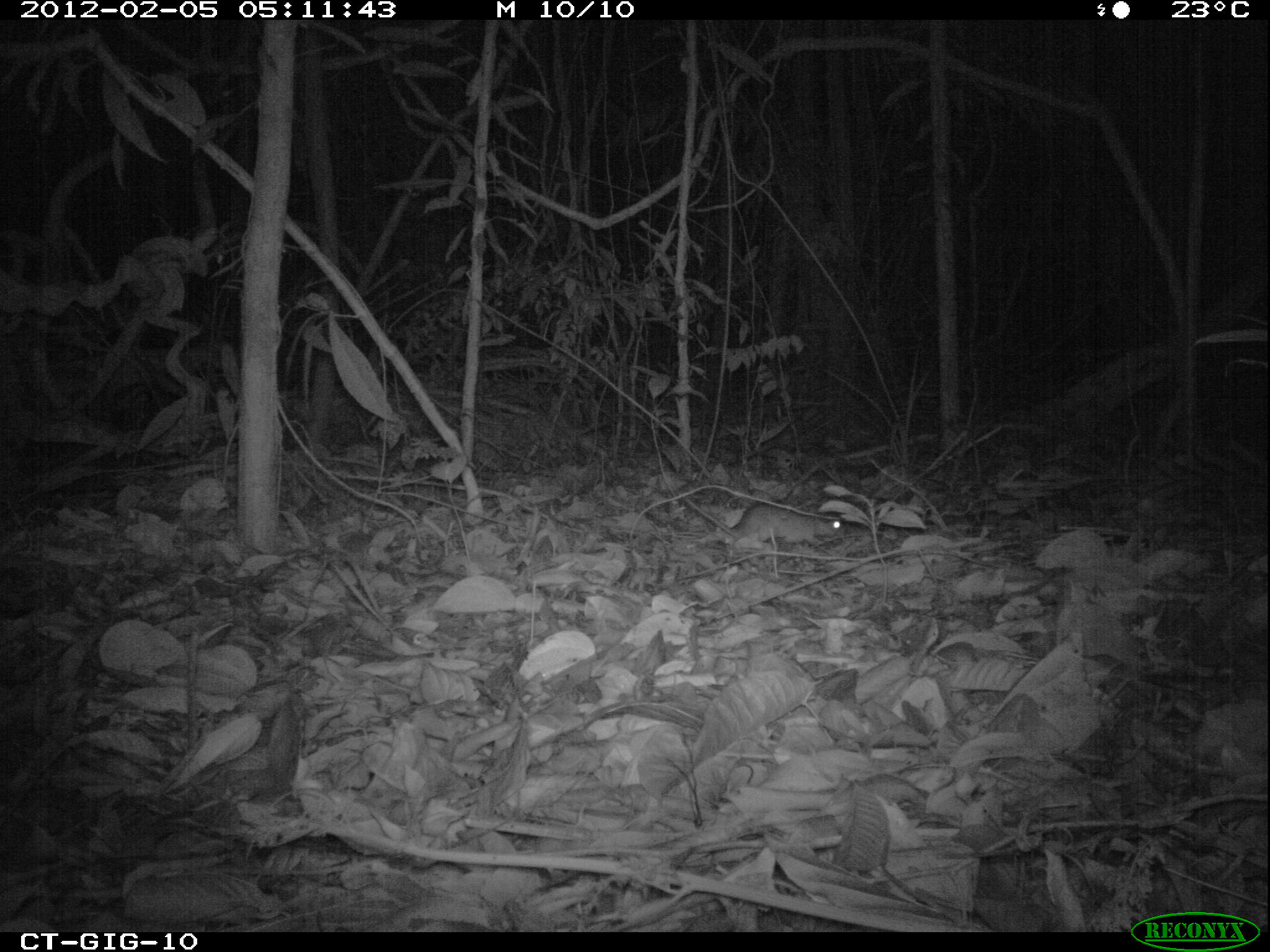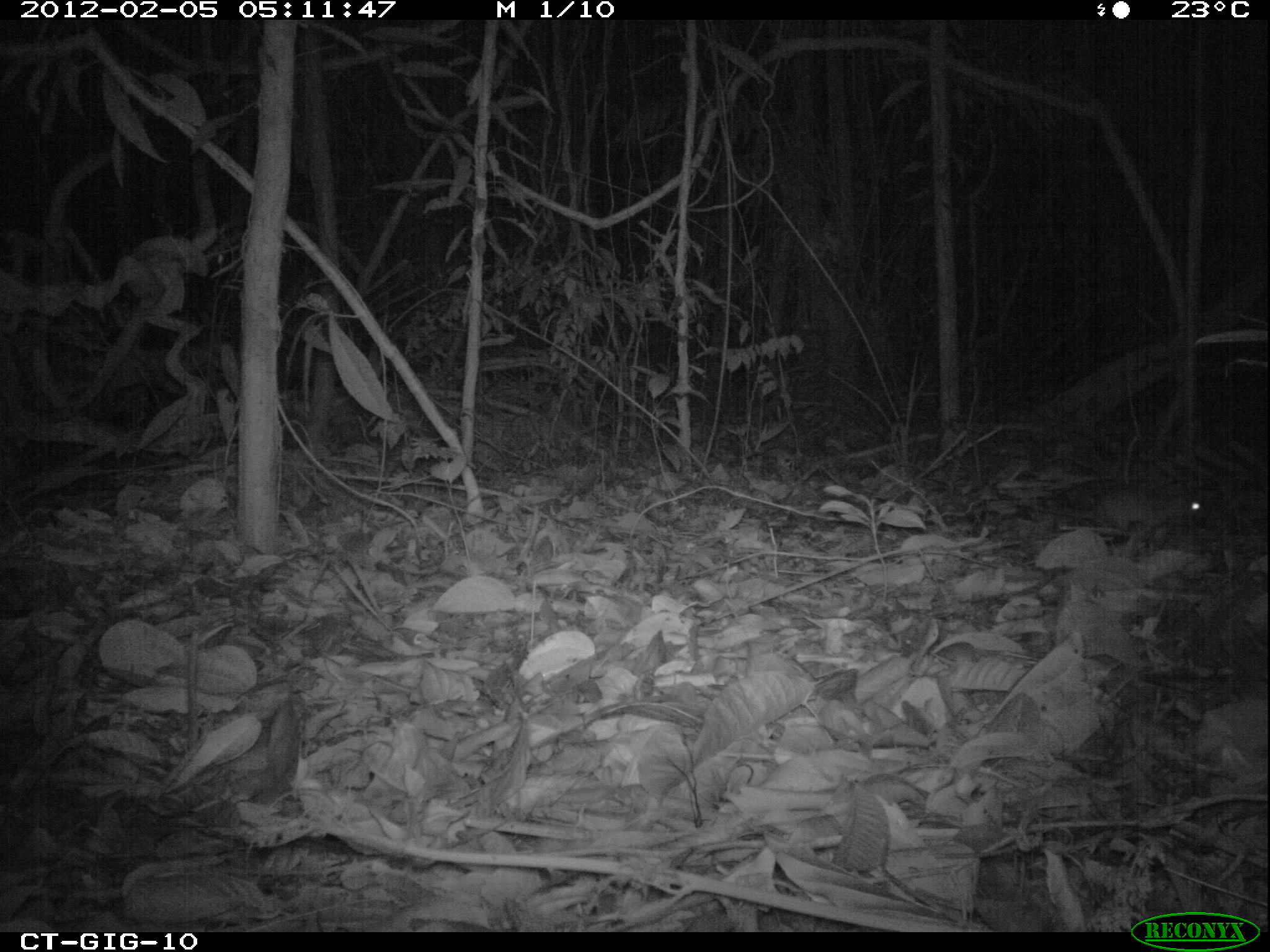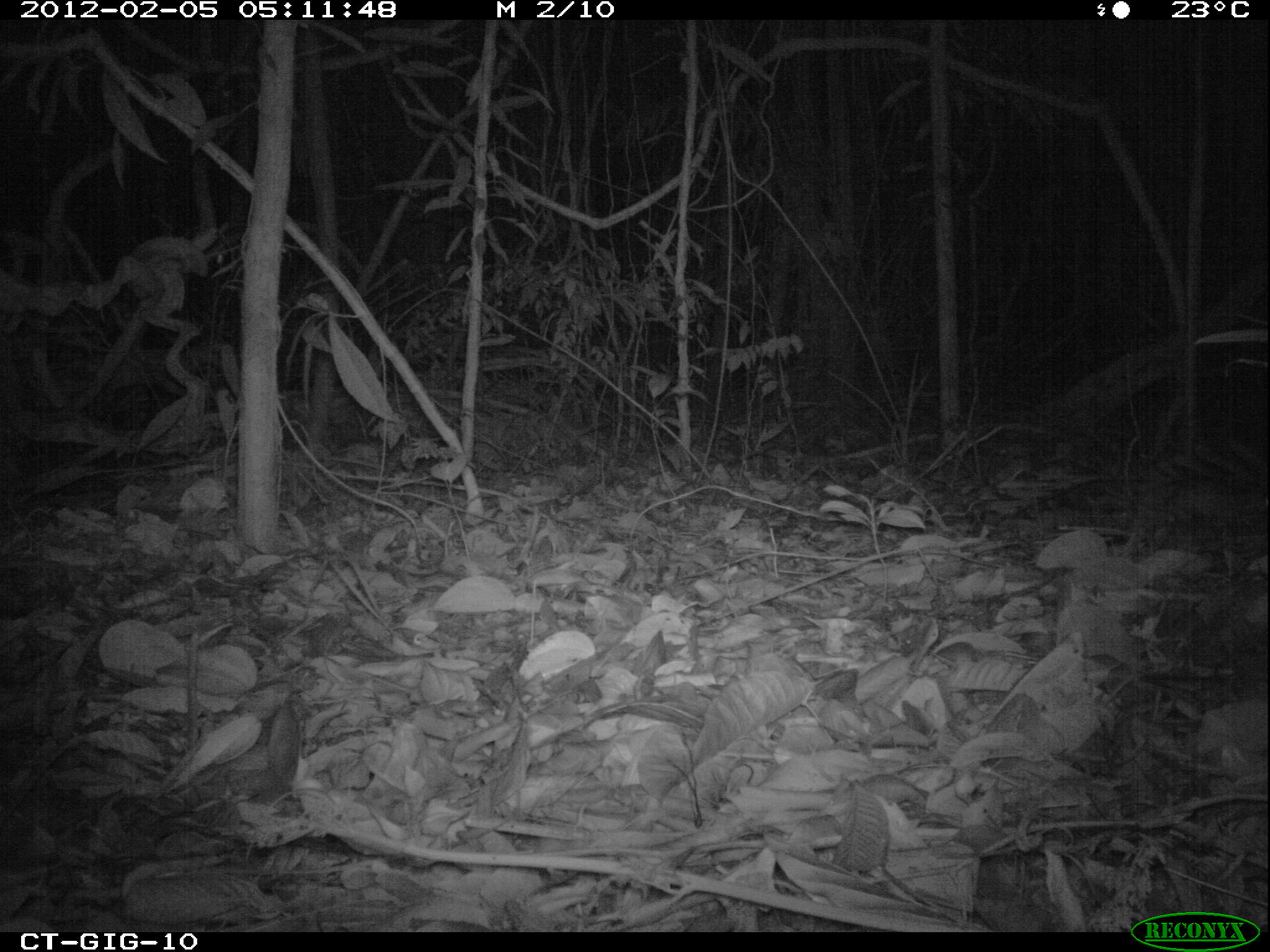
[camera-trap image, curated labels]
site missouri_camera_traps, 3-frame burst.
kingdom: Animalia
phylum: Chordata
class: Mammalia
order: Rodentia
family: Muridae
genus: Rattus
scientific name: Rattus praetor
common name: spiny rat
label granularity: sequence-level